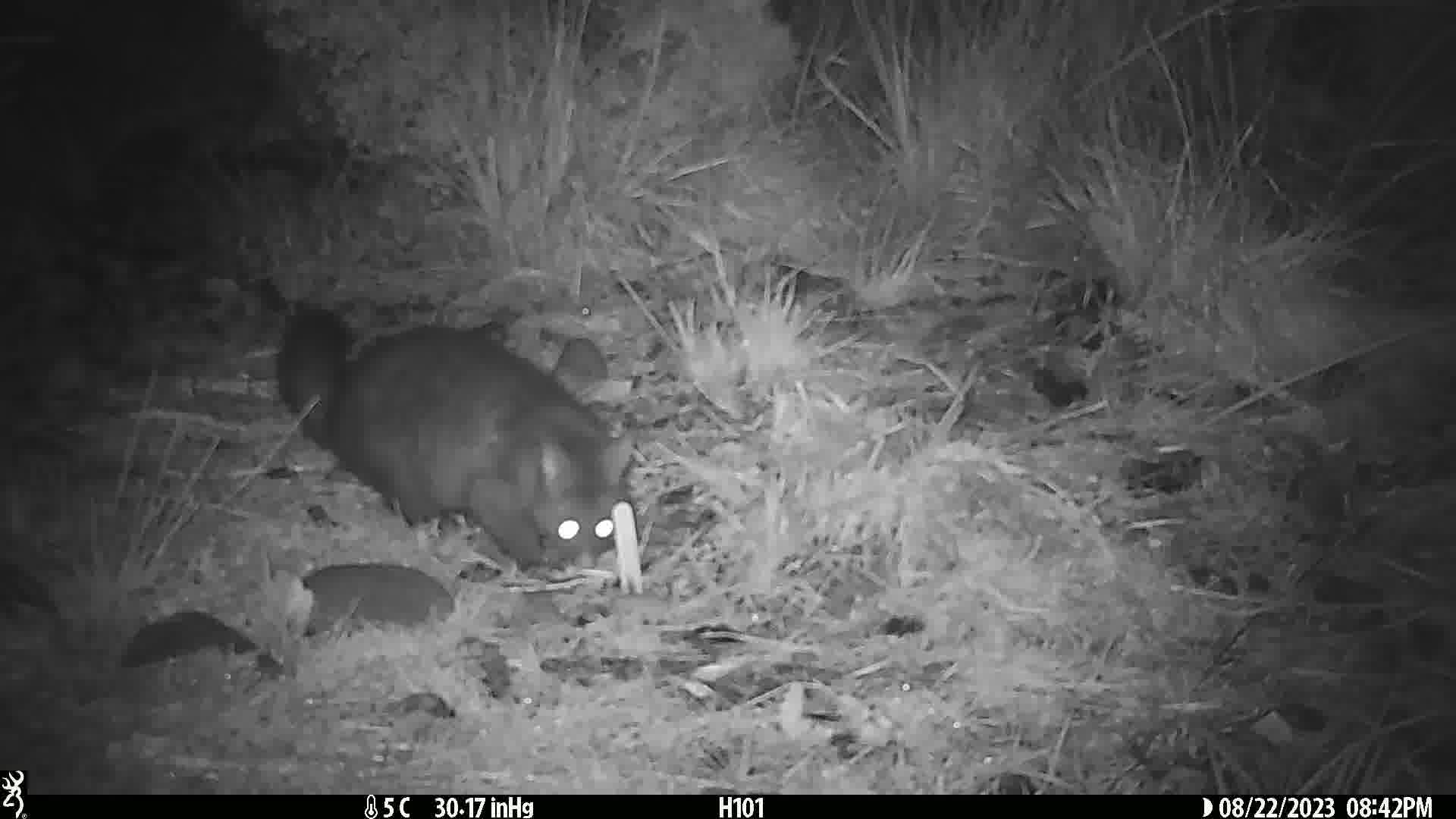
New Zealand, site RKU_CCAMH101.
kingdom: Animalia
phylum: Chordata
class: Mammalia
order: Diprotodontia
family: Phalangeridae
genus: Trichosurus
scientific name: Trichosurus vulpecula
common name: common brushtail possum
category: possum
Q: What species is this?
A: Possum (common brushtail possum) (Trichosurus vulpecula).